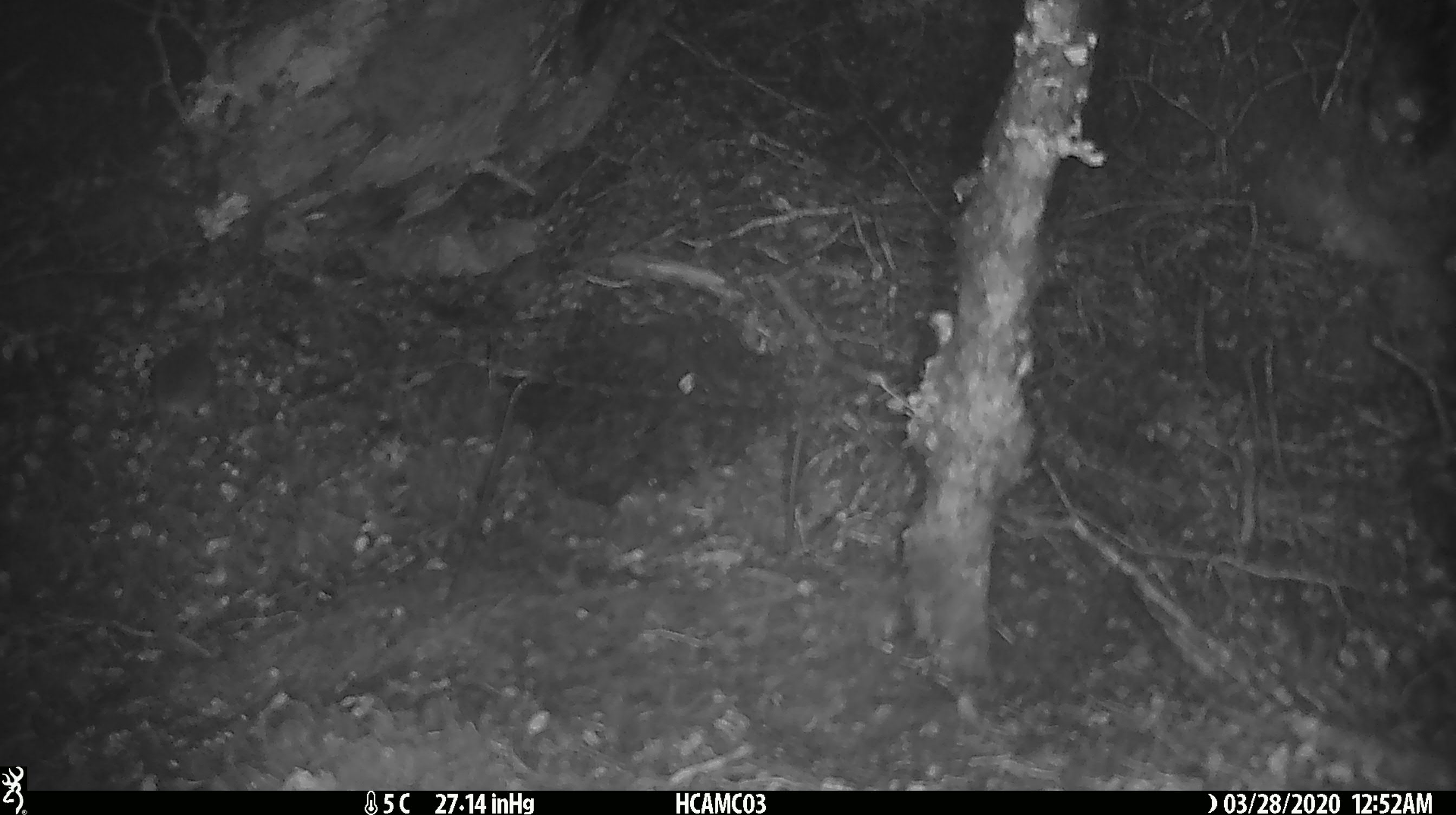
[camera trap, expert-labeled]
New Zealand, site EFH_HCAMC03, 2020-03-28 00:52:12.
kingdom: Animalia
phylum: Chordata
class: Mammalia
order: Rodentia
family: Muridae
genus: Mus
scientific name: Mus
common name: mouse